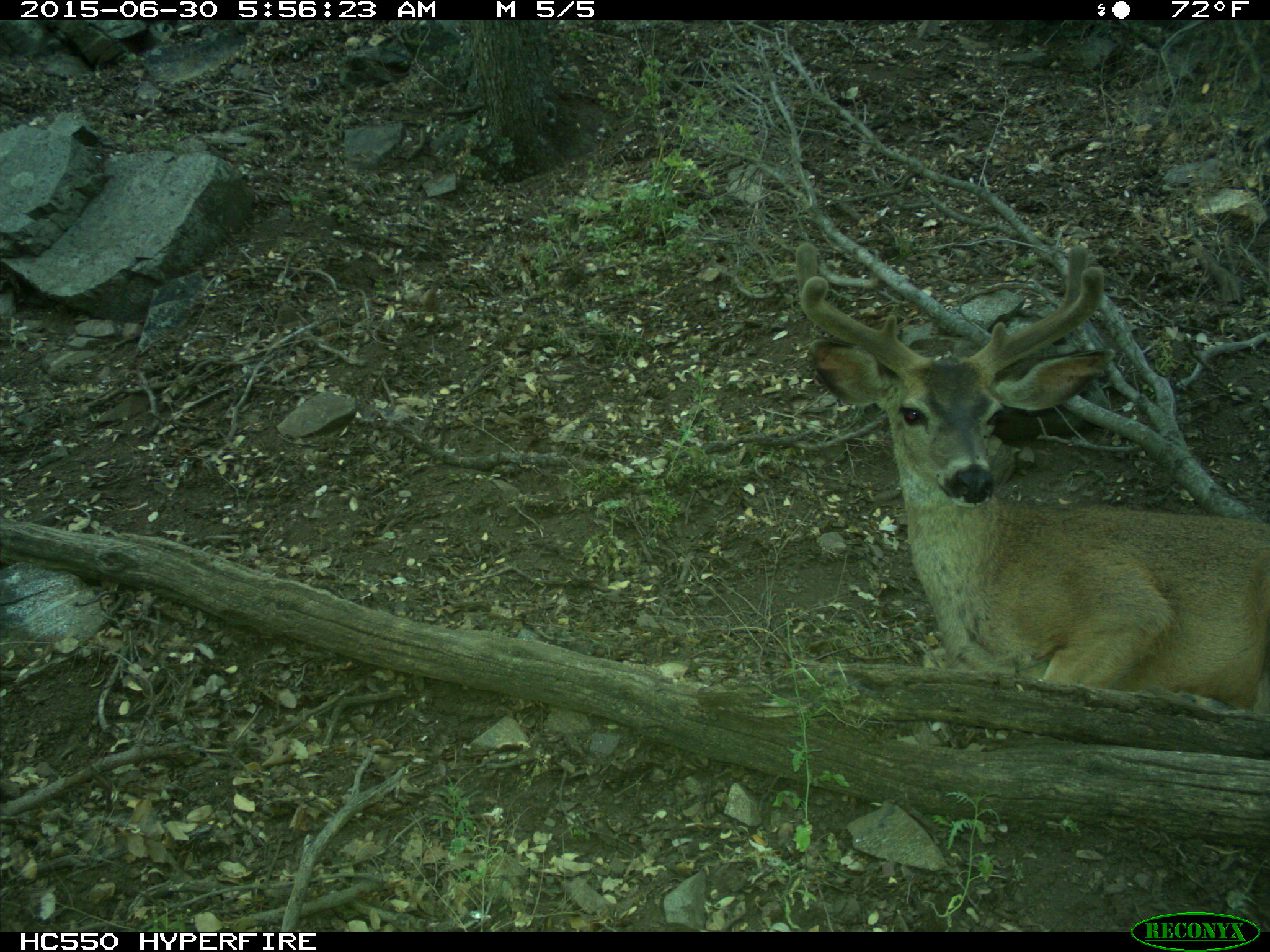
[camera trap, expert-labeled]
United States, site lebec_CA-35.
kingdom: Animalia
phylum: Chordata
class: Mammalia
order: Artiodactyla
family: Cervidae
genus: Odocoileus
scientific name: Odocoileus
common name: deer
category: unidentified deer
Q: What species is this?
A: Unidentified deer (deer) (Odocoileus).